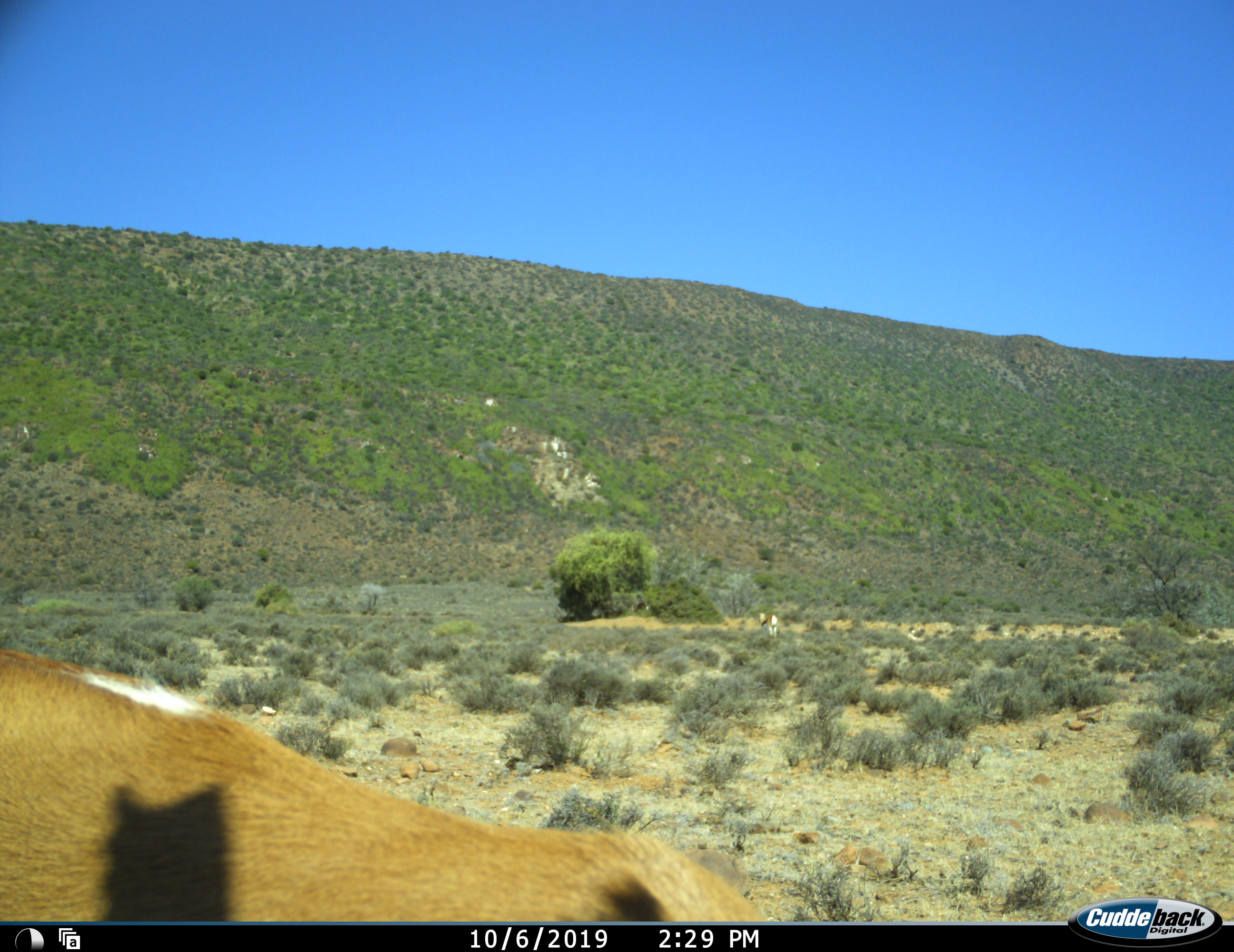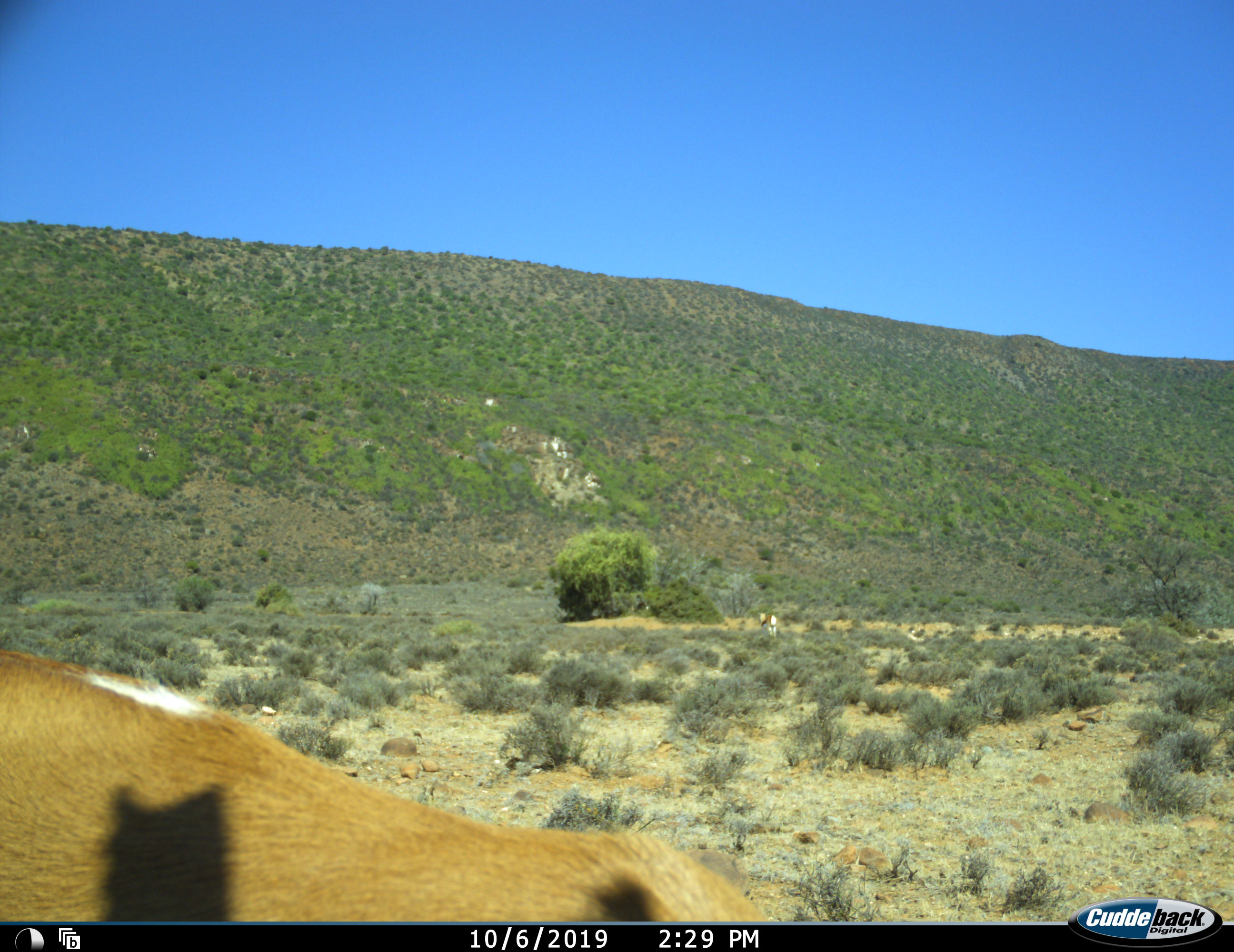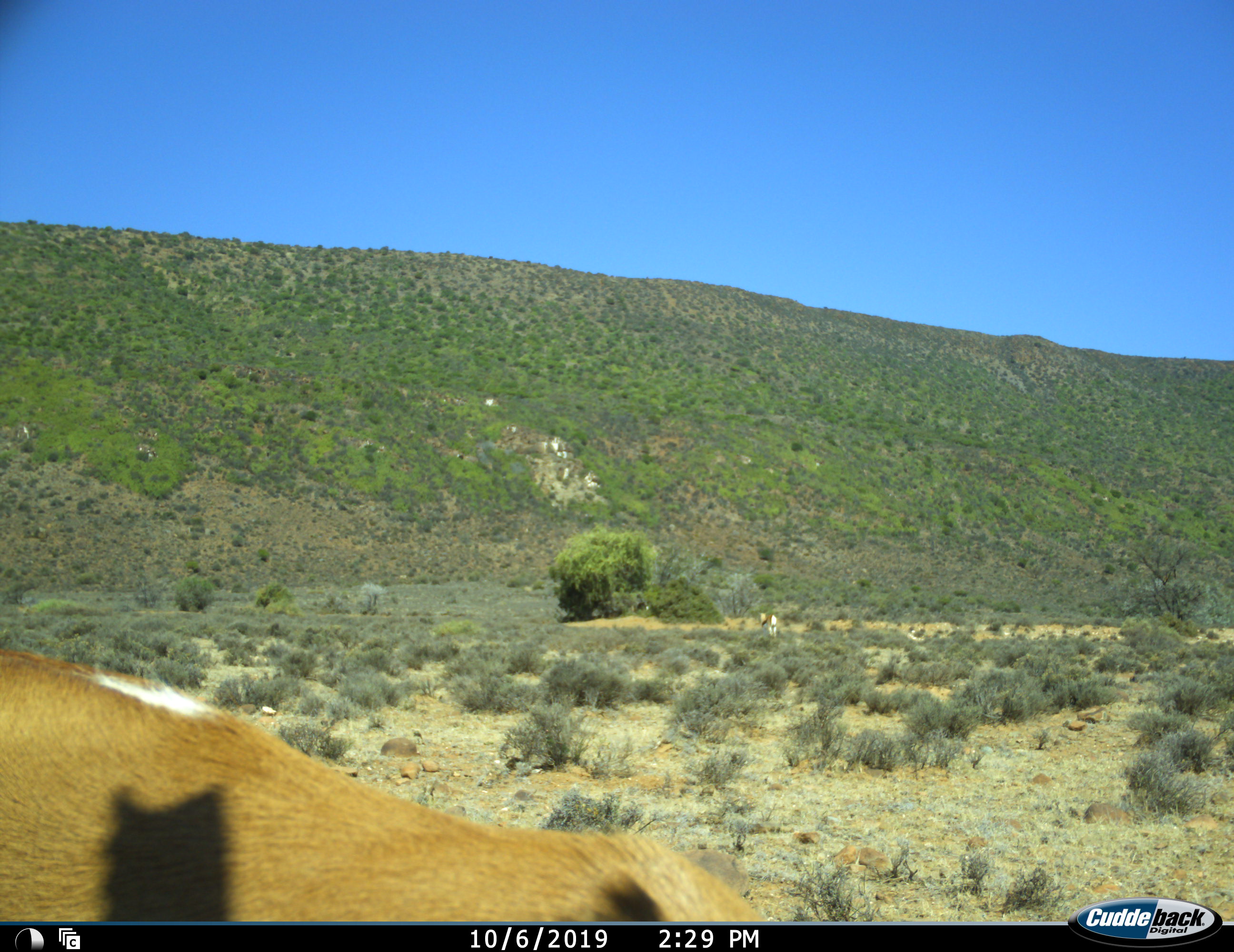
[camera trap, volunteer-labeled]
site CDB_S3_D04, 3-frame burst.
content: unidentified animal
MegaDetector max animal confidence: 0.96